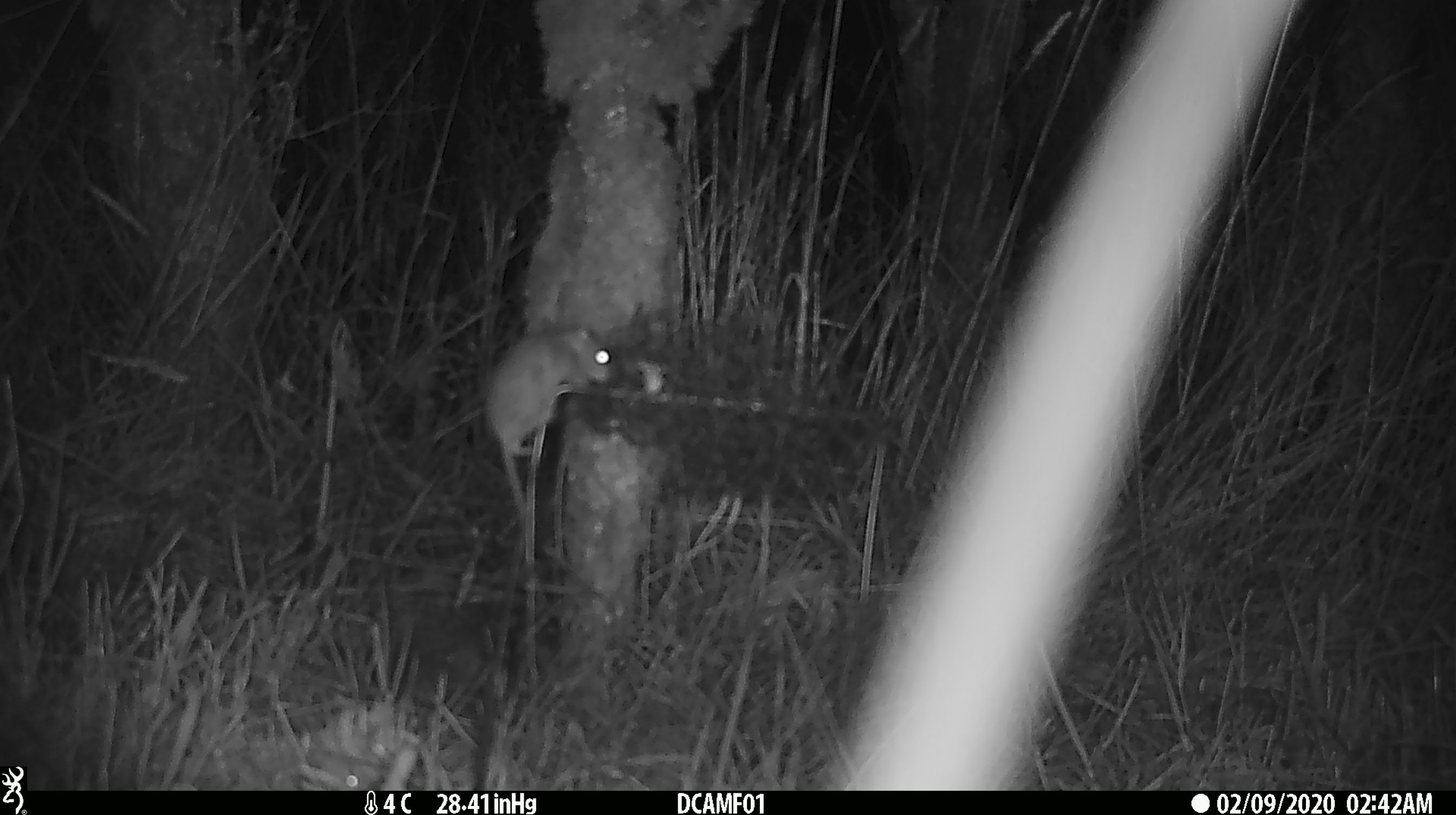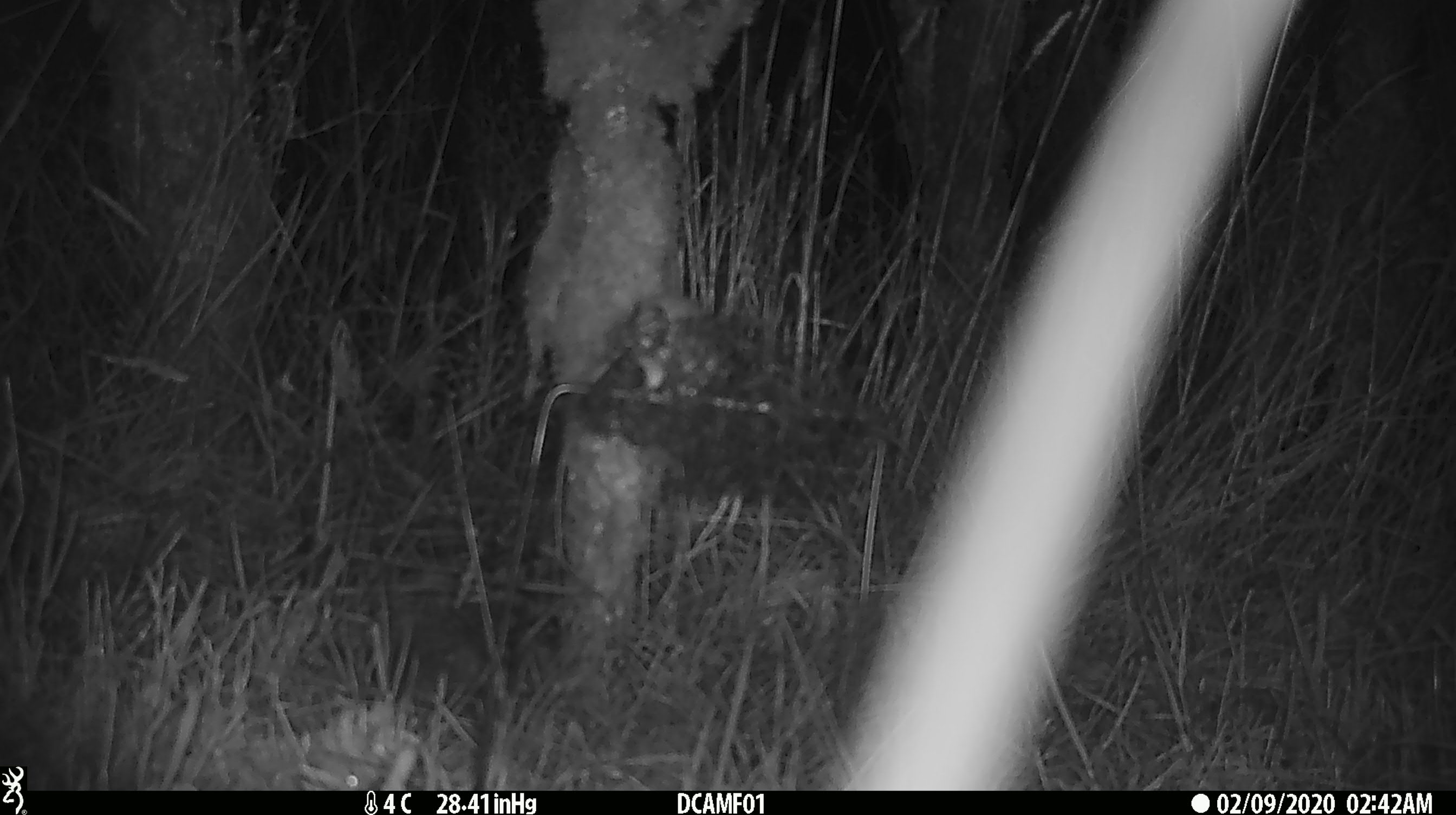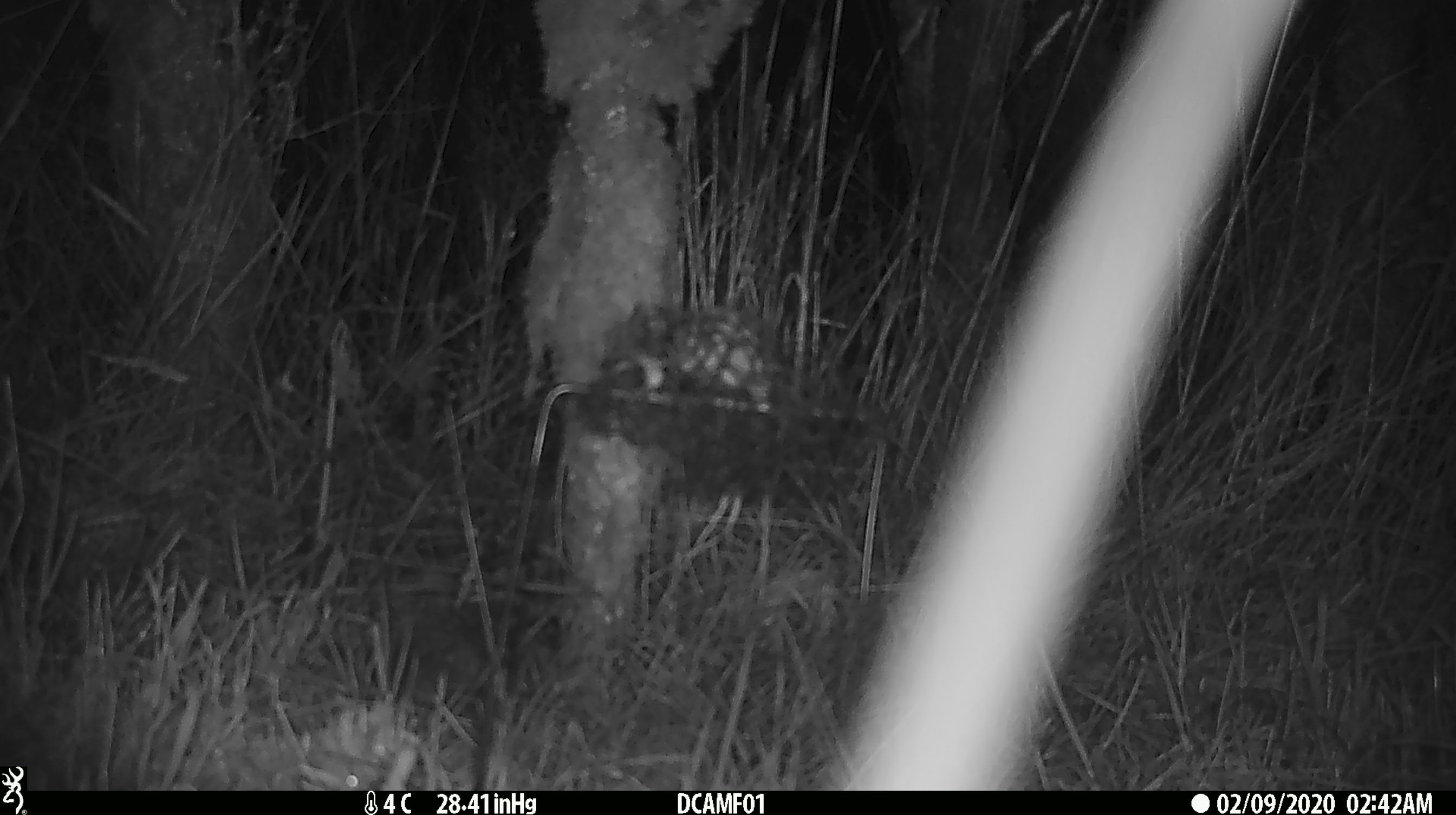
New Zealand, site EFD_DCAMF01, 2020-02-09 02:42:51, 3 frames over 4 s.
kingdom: Animalia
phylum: Chordata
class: Mammalia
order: Rodentia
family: Muridae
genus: Mus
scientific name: Mus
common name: mouse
Mouse (Mus).